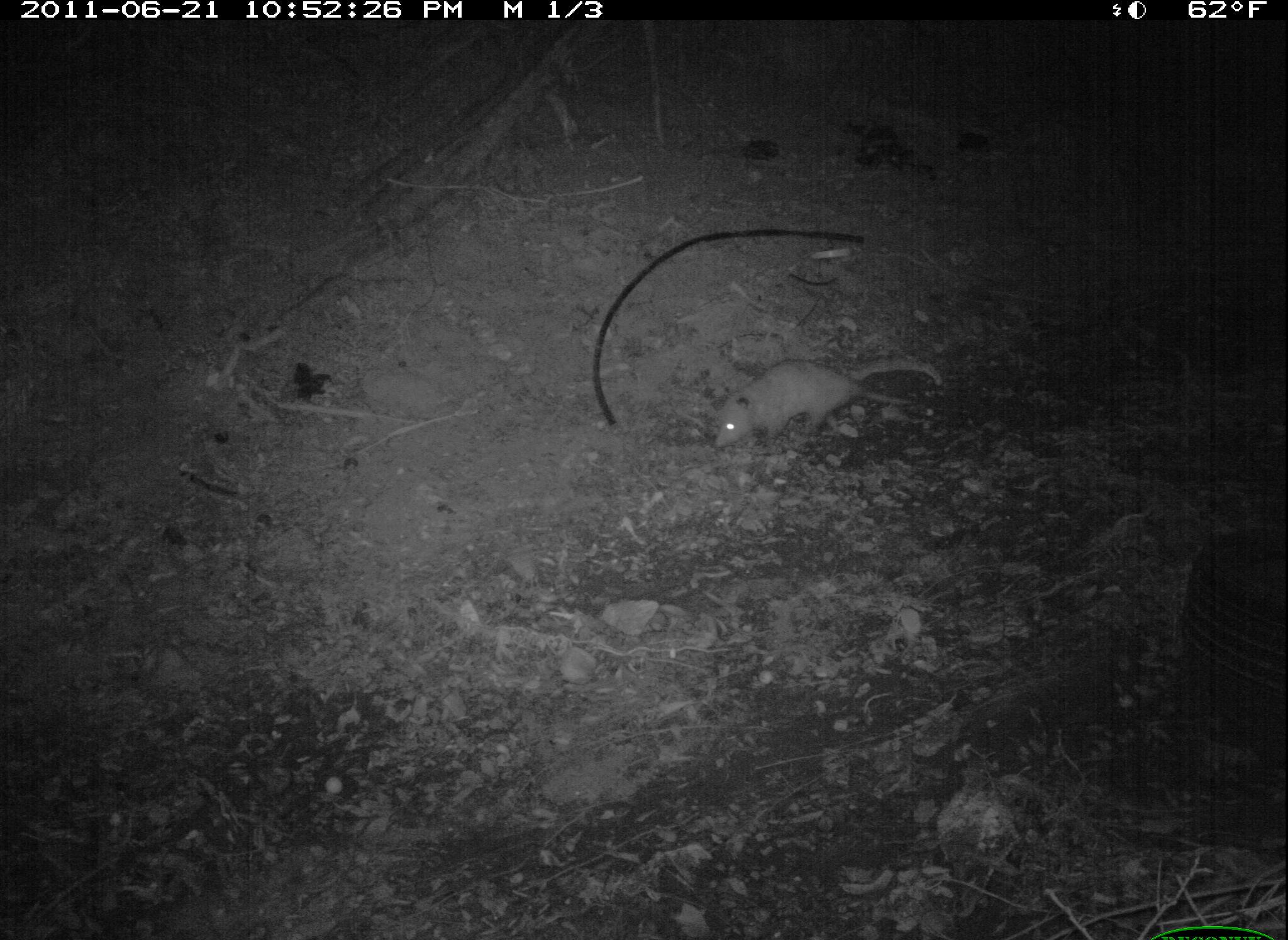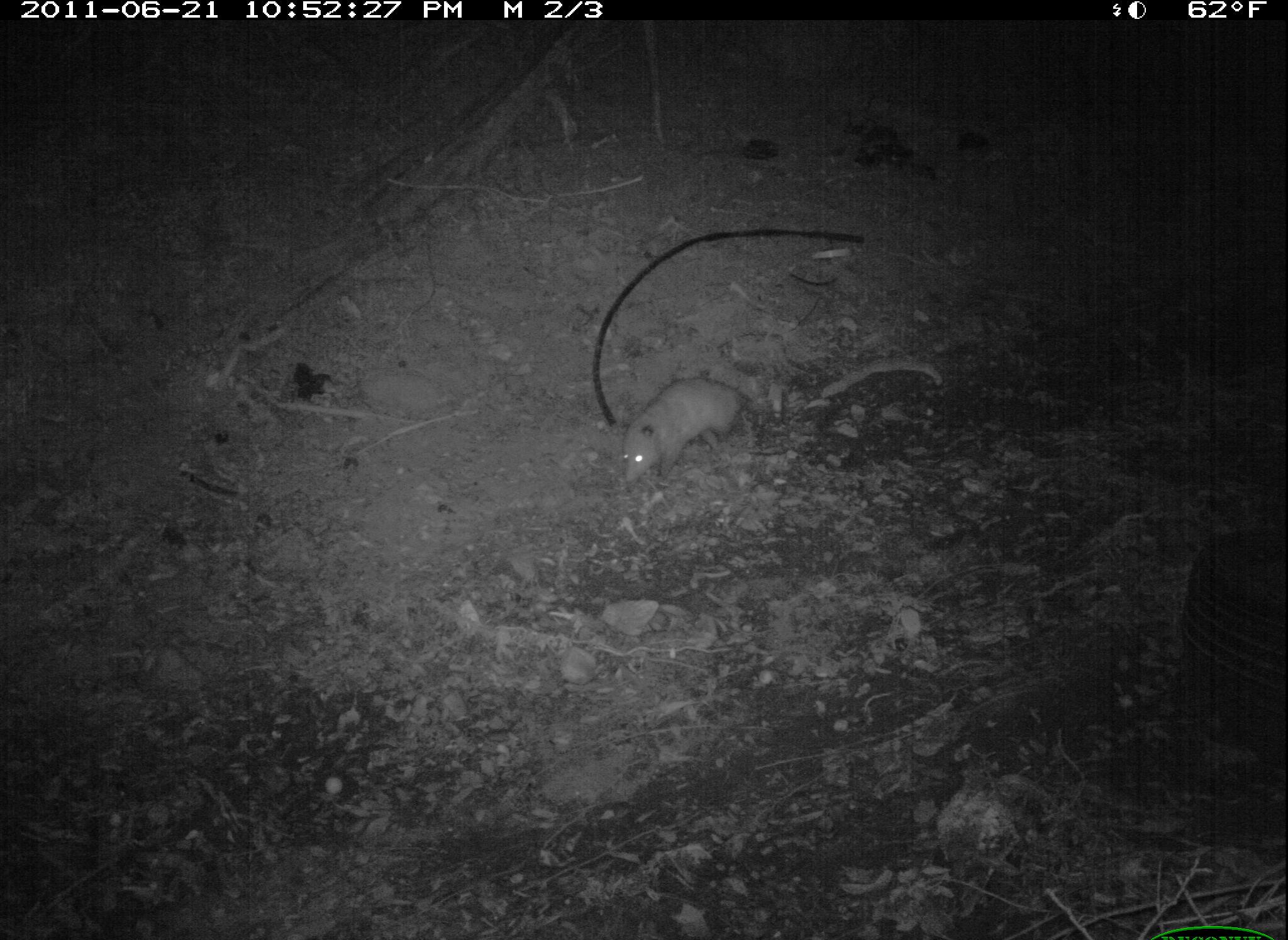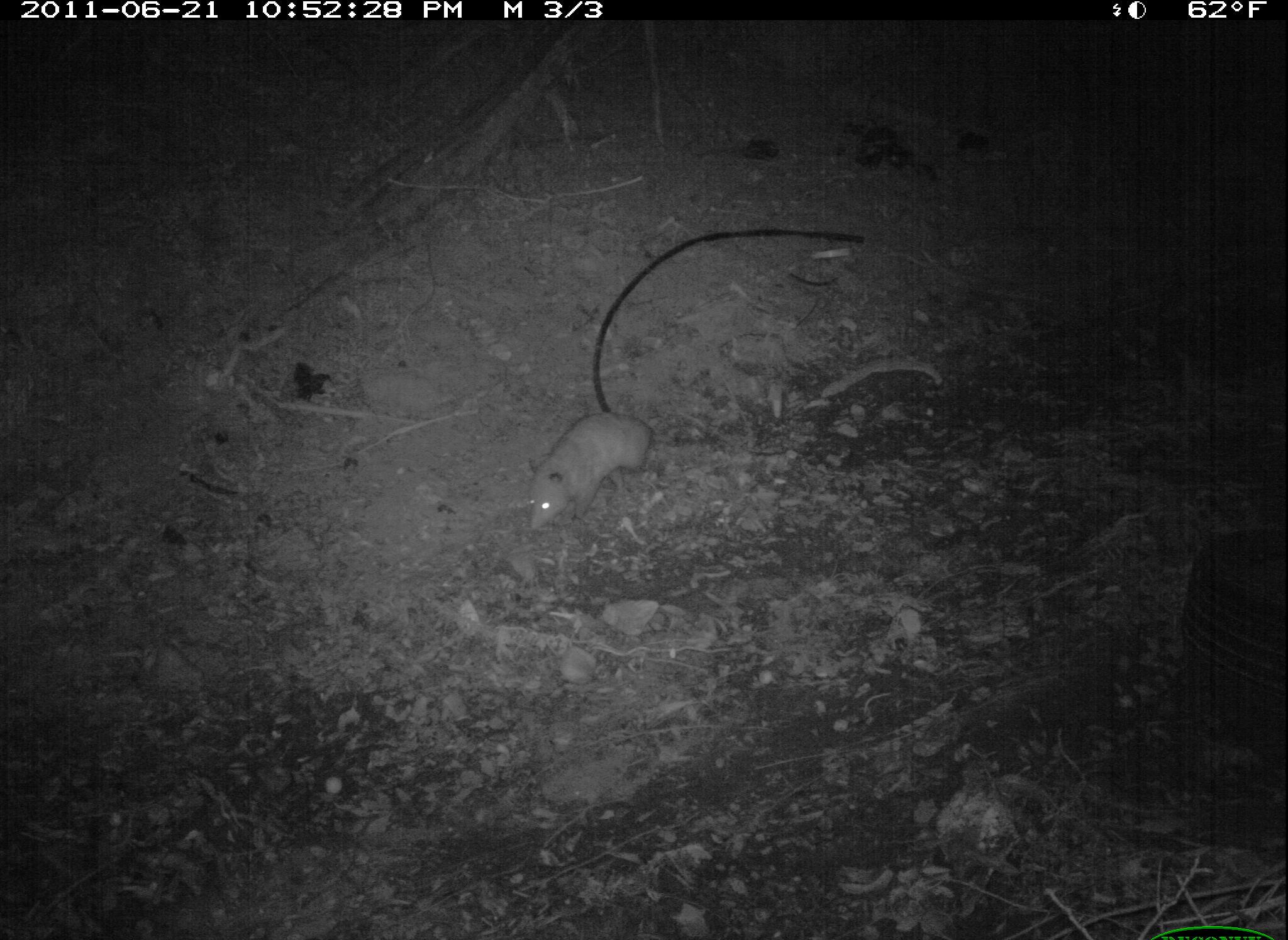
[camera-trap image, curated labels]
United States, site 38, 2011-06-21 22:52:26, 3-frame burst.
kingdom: Animalia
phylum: Chordata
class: Mammalia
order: Didelphimorphia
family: Didelphidae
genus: Didelphis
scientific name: Didelphis virginiana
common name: virginia opossum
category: opossum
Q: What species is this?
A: Opossum (virginia opossum) (Didelphis virginiana).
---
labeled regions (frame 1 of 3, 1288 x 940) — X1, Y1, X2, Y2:
opossum: 693, 341, 927, 464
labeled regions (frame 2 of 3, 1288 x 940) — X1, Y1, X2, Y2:
opossum: 605, 359, 778, 499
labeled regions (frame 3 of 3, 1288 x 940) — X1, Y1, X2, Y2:
opossum: 504, 396, 681, 538